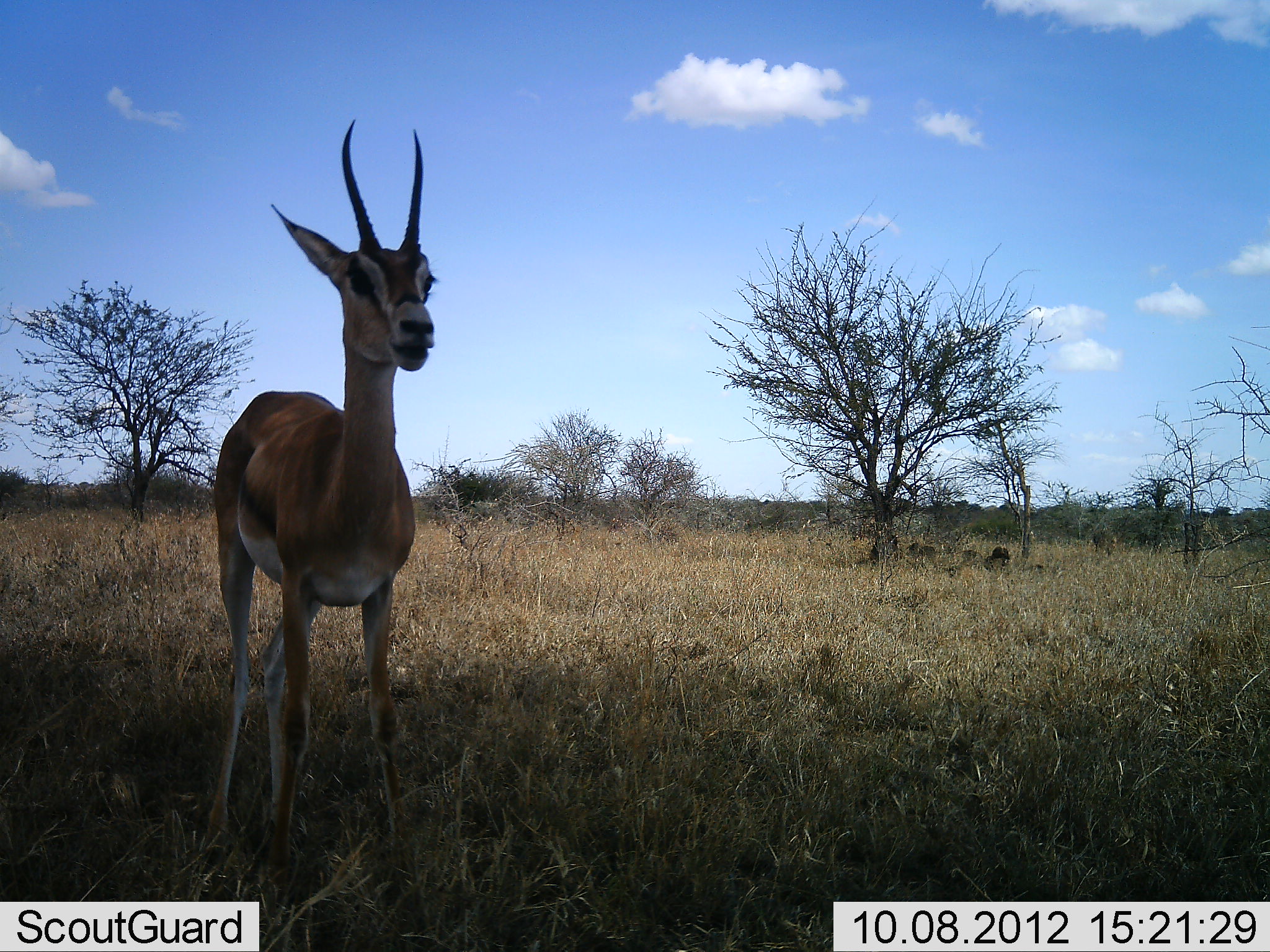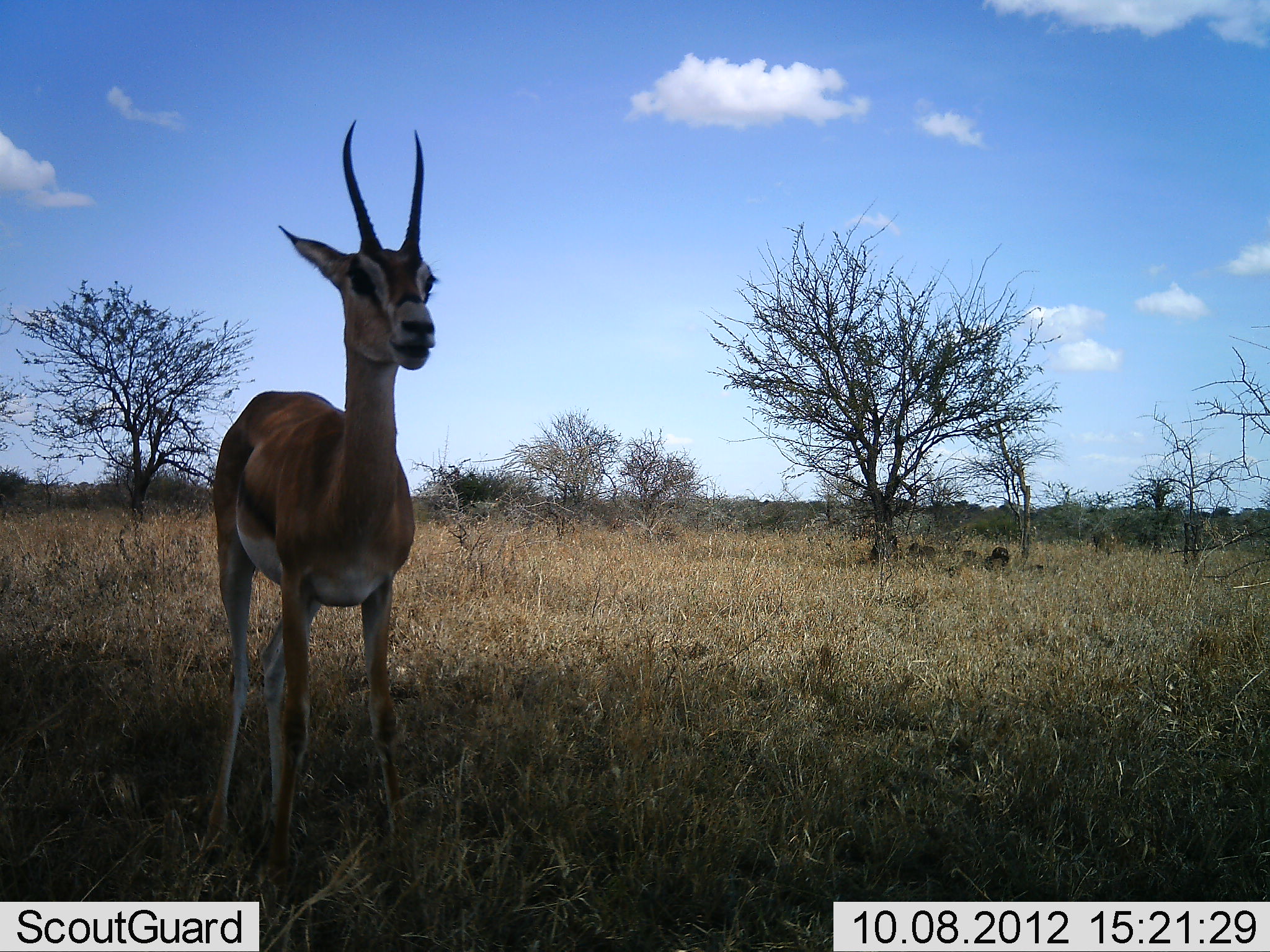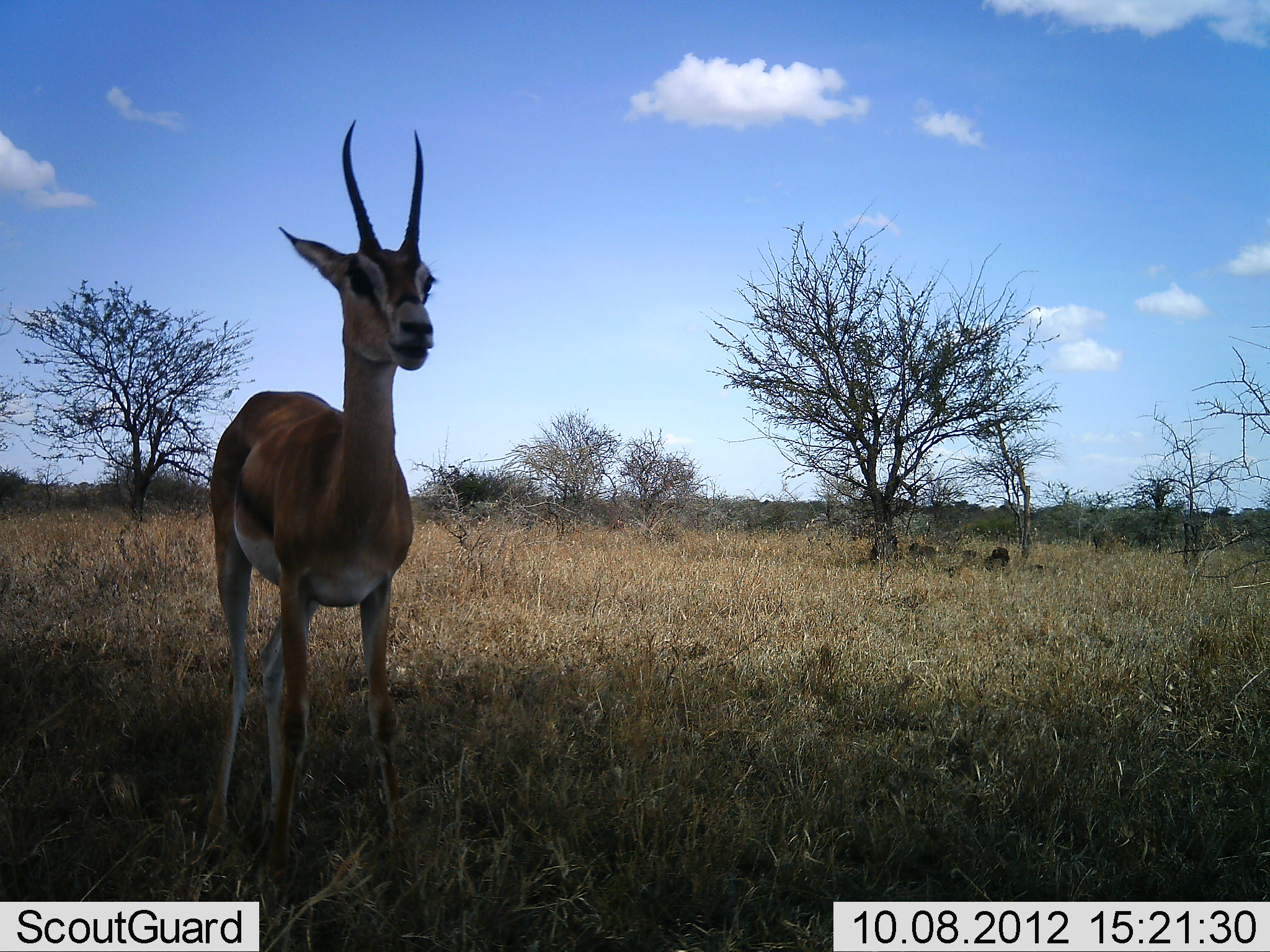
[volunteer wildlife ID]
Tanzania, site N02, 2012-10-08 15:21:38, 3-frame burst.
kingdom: Animalia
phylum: Chordata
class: Mammalia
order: Artiodactyla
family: Bovidae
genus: Nanger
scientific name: Nanger granti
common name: grant's gazelle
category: gazellegrants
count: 1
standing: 100%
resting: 0%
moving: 0%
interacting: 0%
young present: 0%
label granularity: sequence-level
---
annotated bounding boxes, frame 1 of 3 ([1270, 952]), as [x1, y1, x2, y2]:
animal: [203, 117, 441, 898]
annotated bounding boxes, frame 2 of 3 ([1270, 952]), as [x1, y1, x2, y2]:
animal: [202, 116, 444, 897]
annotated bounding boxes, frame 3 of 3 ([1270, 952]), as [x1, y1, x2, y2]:
animal: [202, 118, 443, 902]